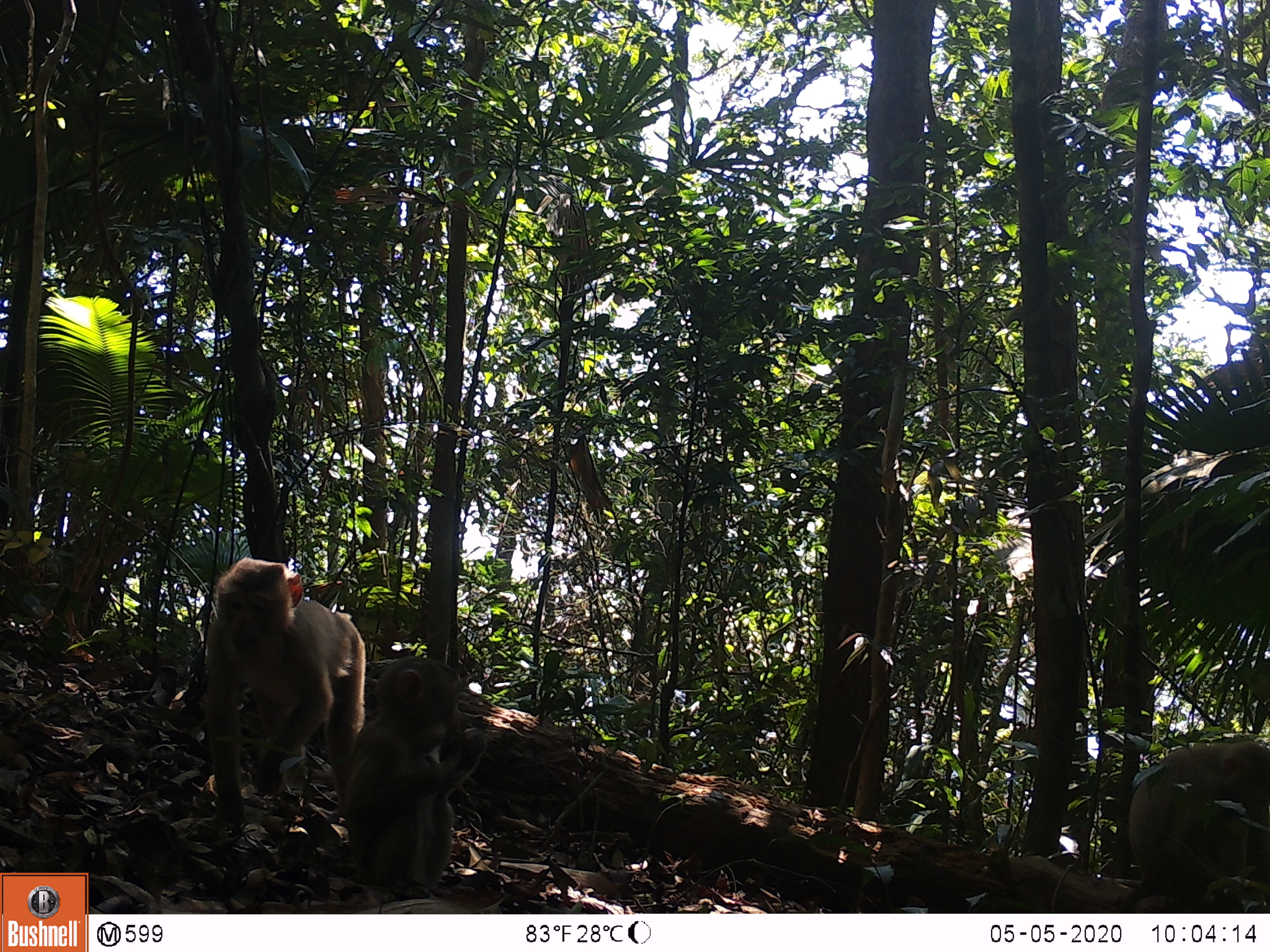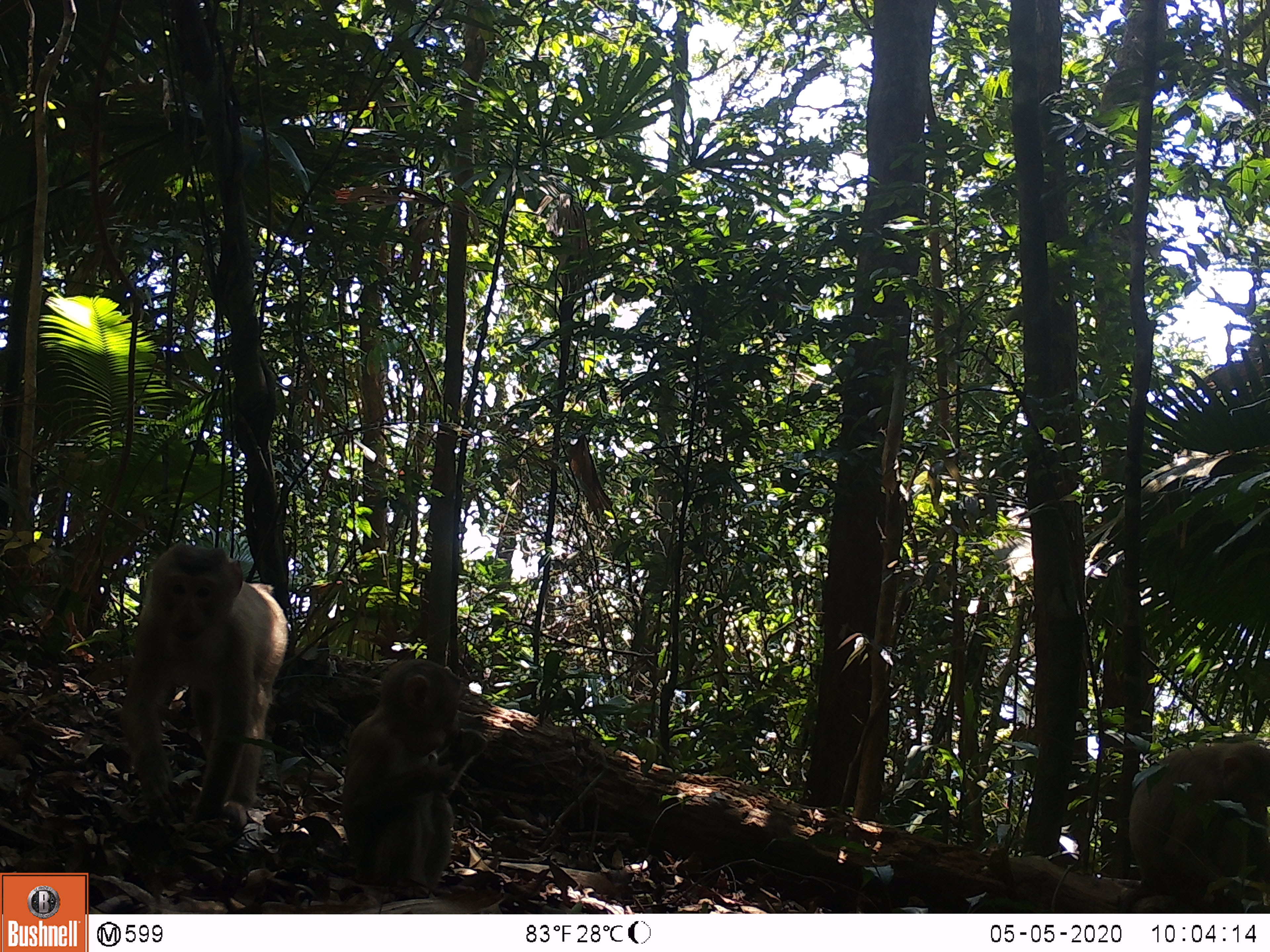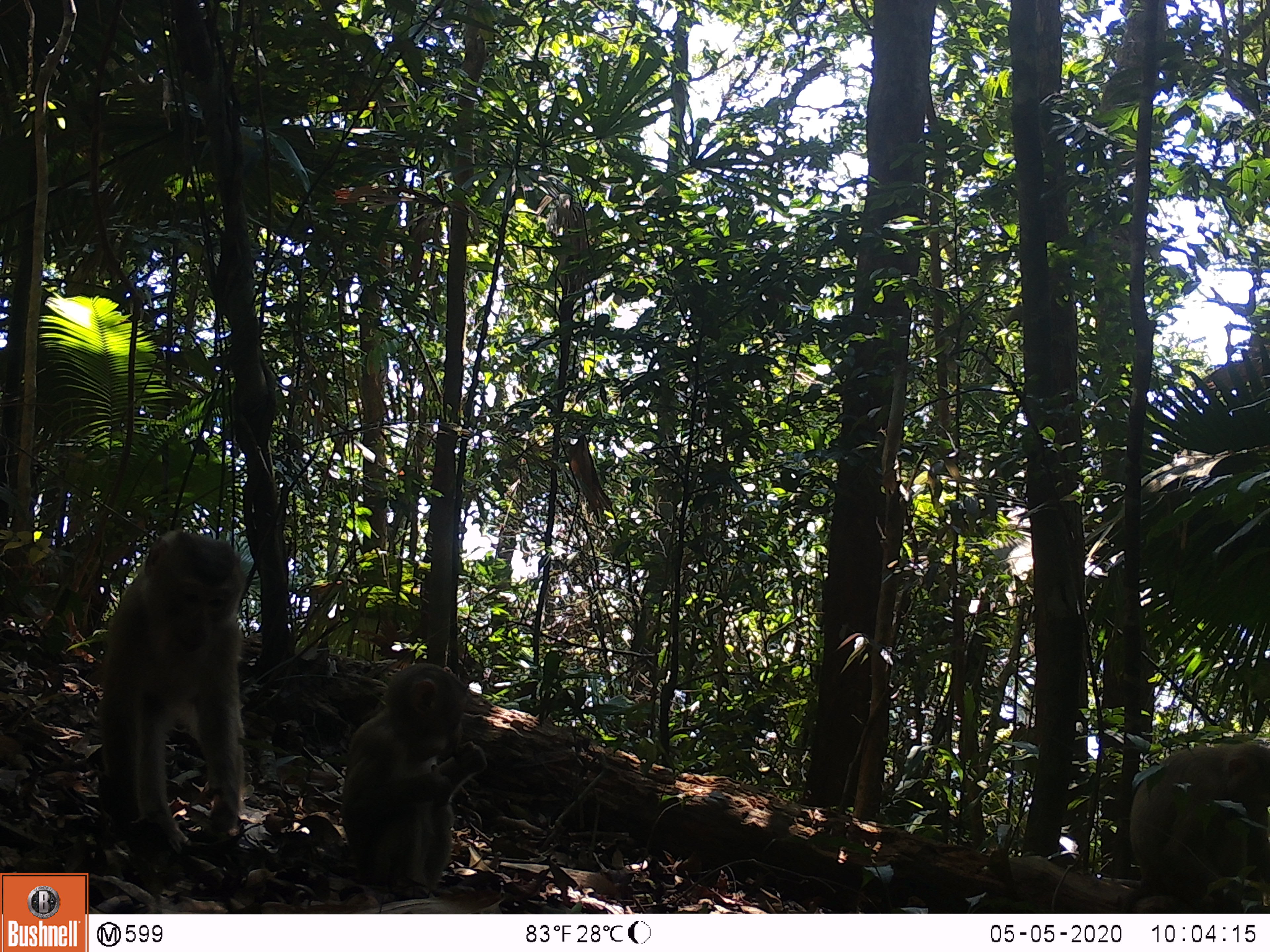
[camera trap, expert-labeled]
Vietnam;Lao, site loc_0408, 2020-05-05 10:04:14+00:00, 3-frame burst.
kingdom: Animalia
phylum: Chordata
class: Mammalia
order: Primates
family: Cercopithecidae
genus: Macaca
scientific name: Macaca nemestrina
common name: pig-tailed macaque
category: pig tailed macaque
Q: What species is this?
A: Pig tailed macaque (pig-tailed macaque) (Macaca nemestrina).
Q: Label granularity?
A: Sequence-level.